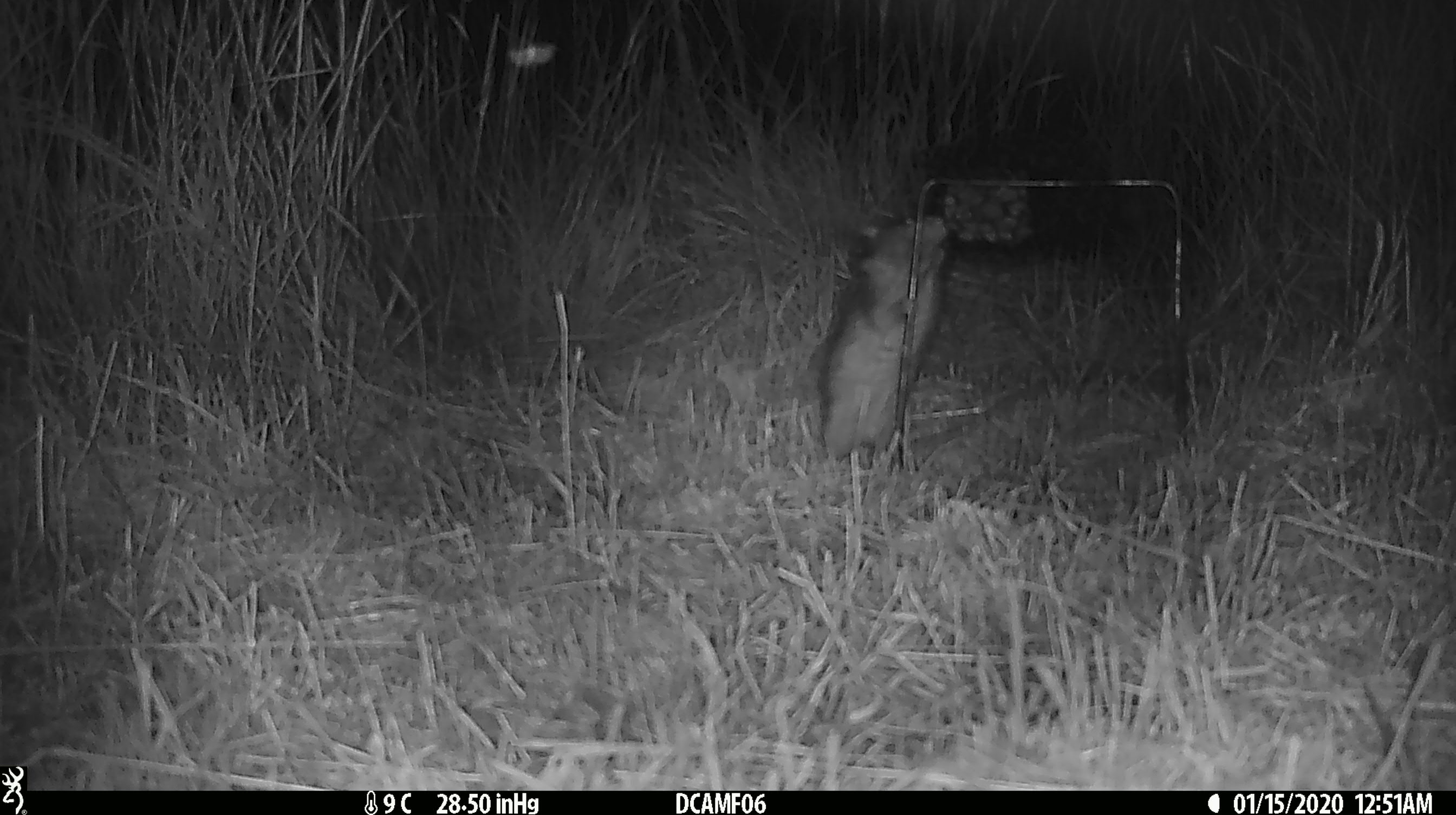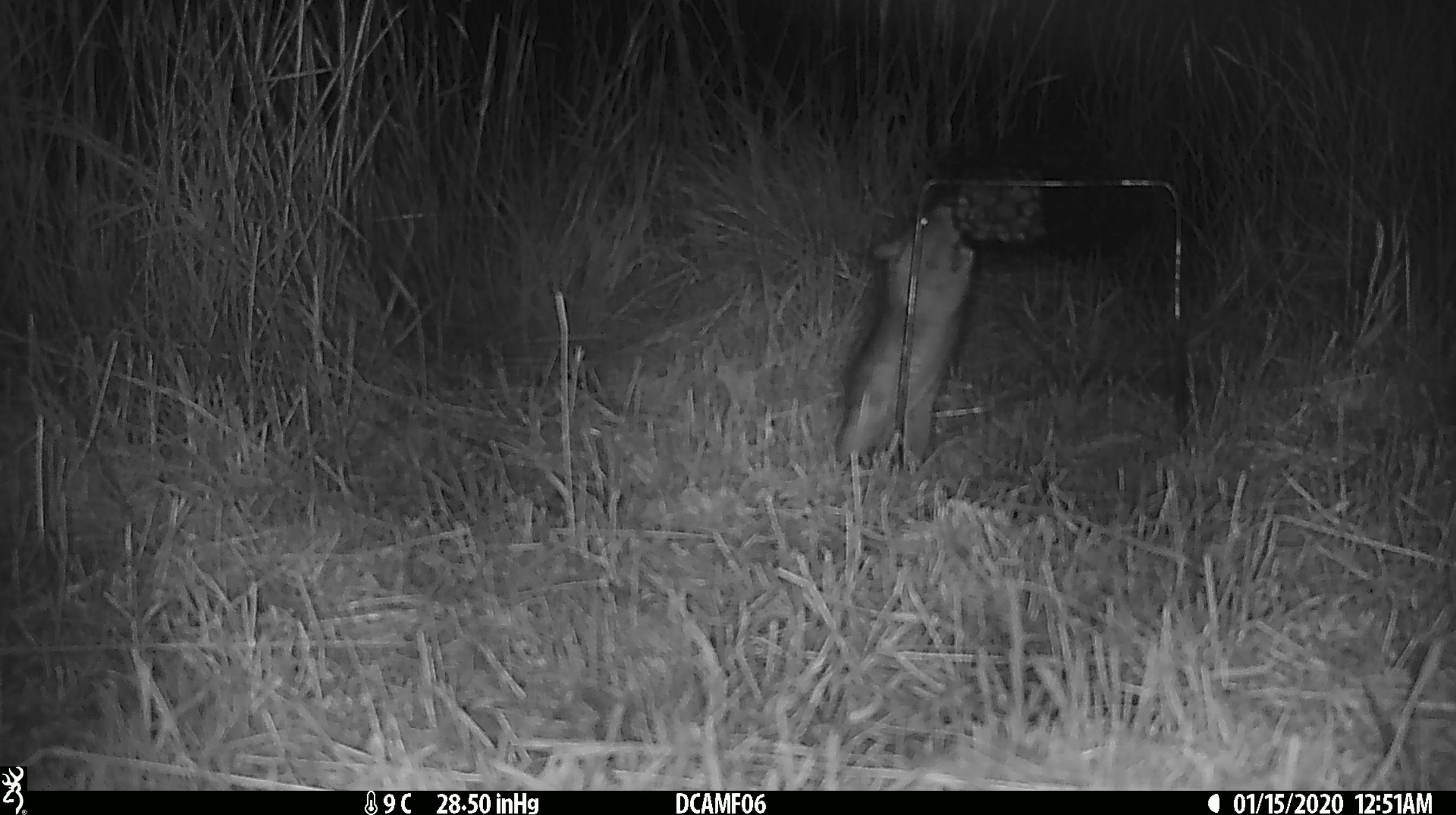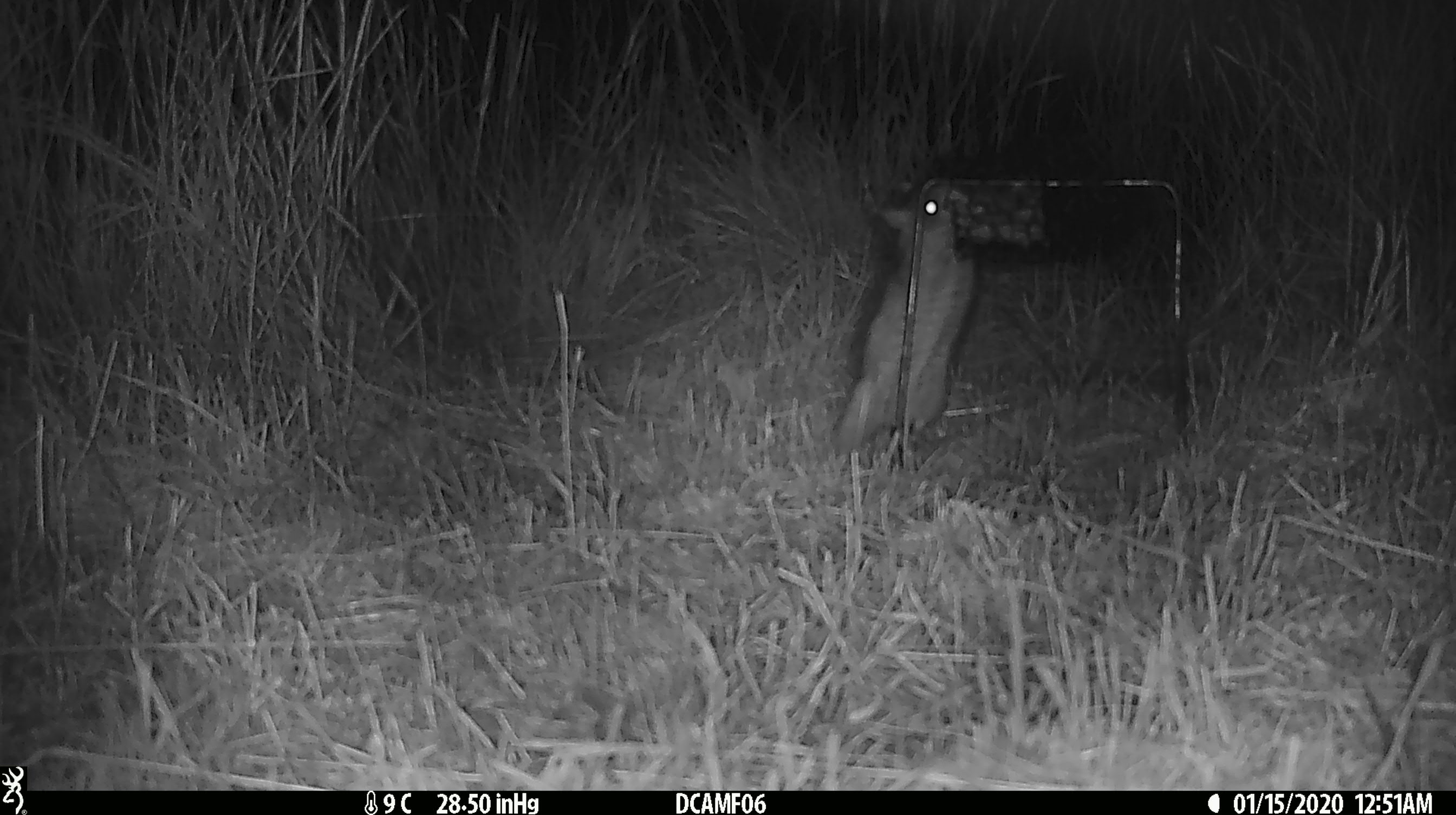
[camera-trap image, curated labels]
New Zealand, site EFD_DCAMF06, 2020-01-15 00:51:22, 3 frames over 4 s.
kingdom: Animalia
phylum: Chordata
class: Mammalia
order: Rodentia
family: Muridae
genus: Rattus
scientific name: Rattus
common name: rat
Rat (Rattus).